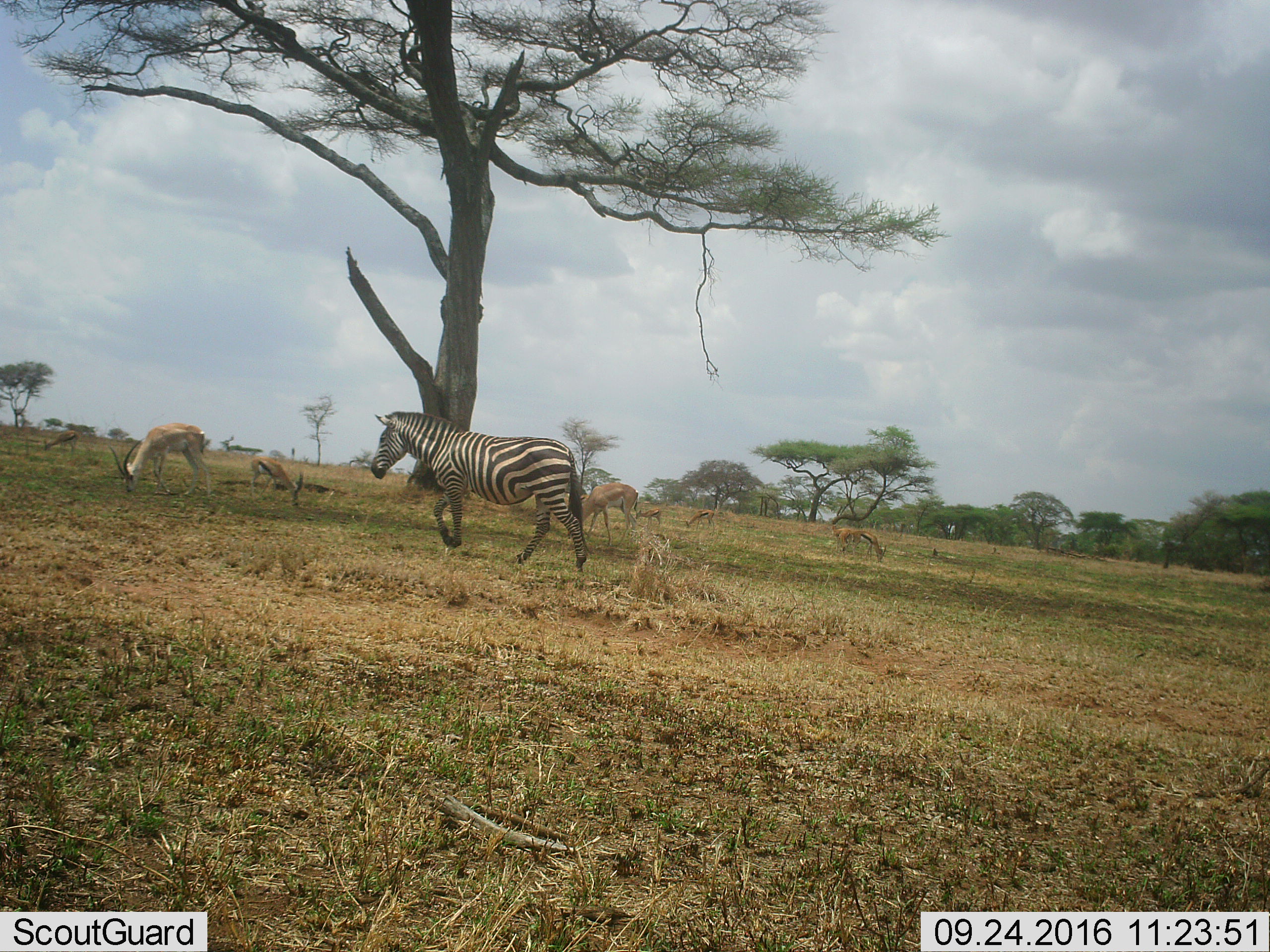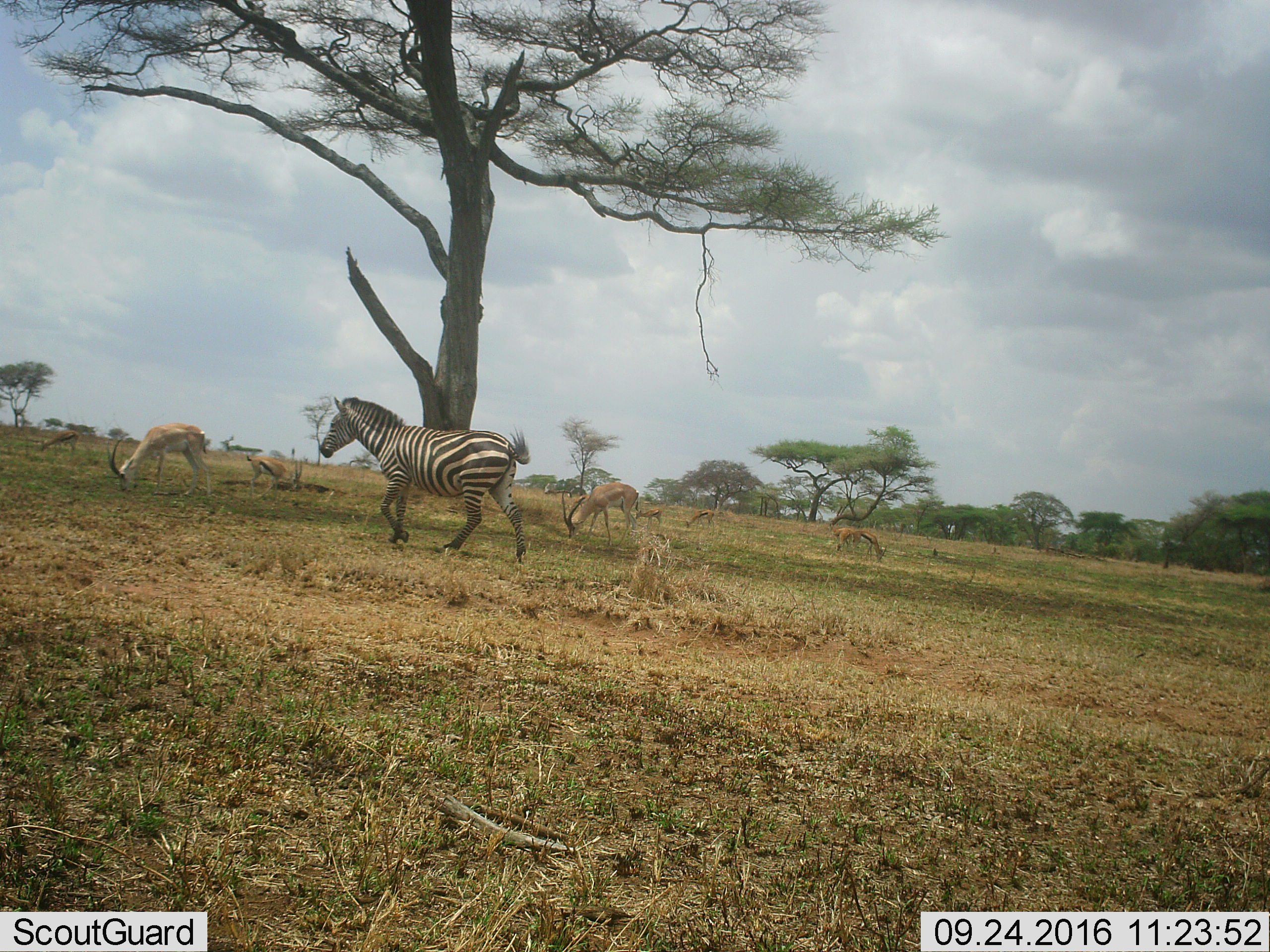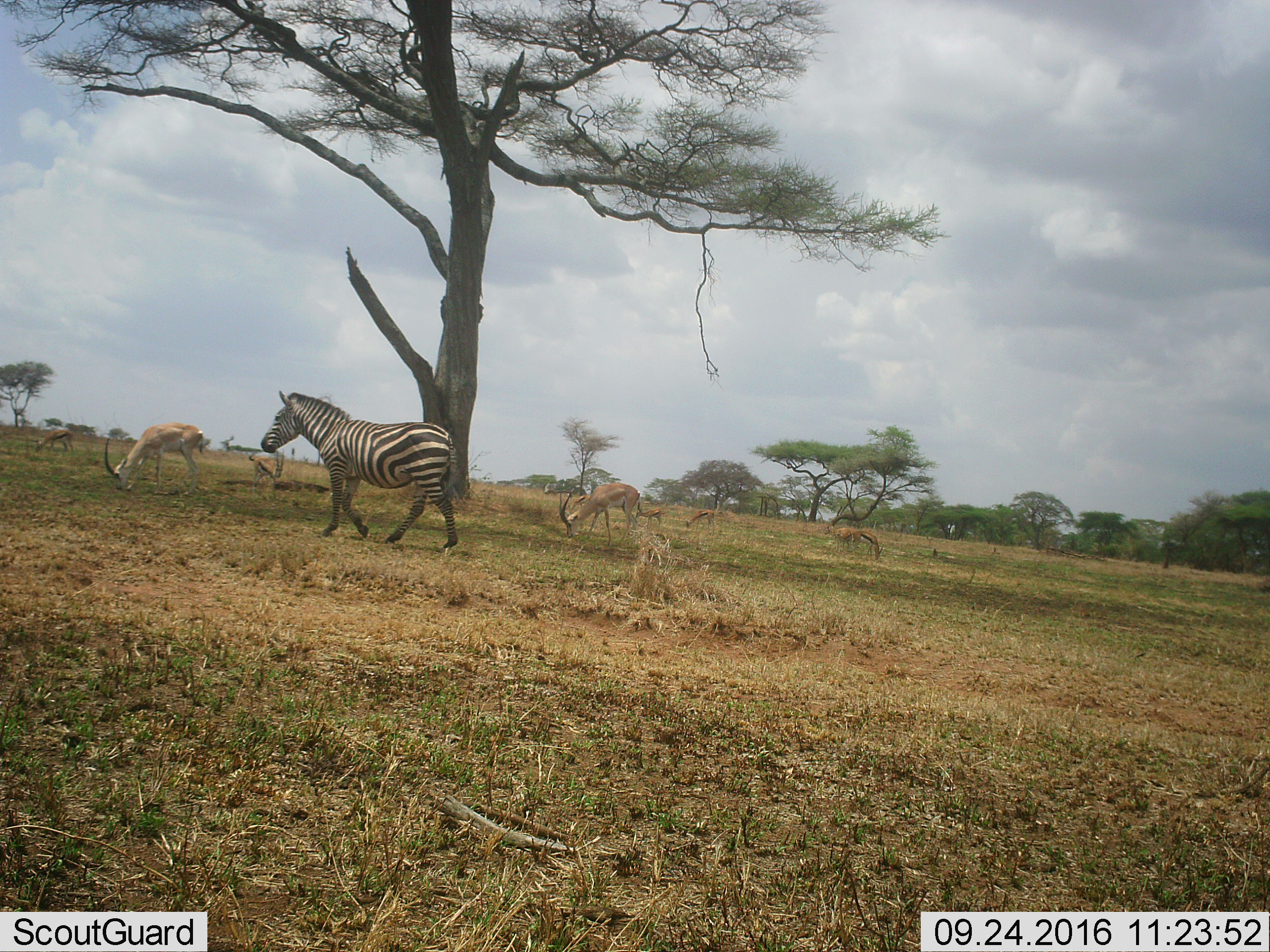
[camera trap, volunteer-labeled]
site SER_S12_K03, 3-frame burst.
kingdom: Animalia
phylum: Chordata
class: Mammalia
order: Artiodactyla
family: Bovidae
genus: Nanger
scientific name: Nanger granti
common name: grant's gazelle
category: gazellegrants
Gazellegrants (grant's gazelle) (Nanger granti), count 2. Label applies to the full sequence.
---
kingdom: Animalia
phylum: Chordata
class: Mammalia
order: Artiodactyla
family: Bovidae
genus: Eudorcas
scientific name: Eudorcas thomsonii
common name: thomson's gazelle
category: gazellethomsons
Gazellethomsons (thomson's gazelle) (Eudorcas thomsonii), count 6. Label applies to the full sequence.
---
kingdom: Animalia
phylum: Chordata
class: Mammalia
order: Perissodactyla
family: Equidae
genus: Equus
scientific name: Equus quagga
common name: plains zebra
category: zebraplains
Zebraplains (plains zebra) (Equus quagga), count 1. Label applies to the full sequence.